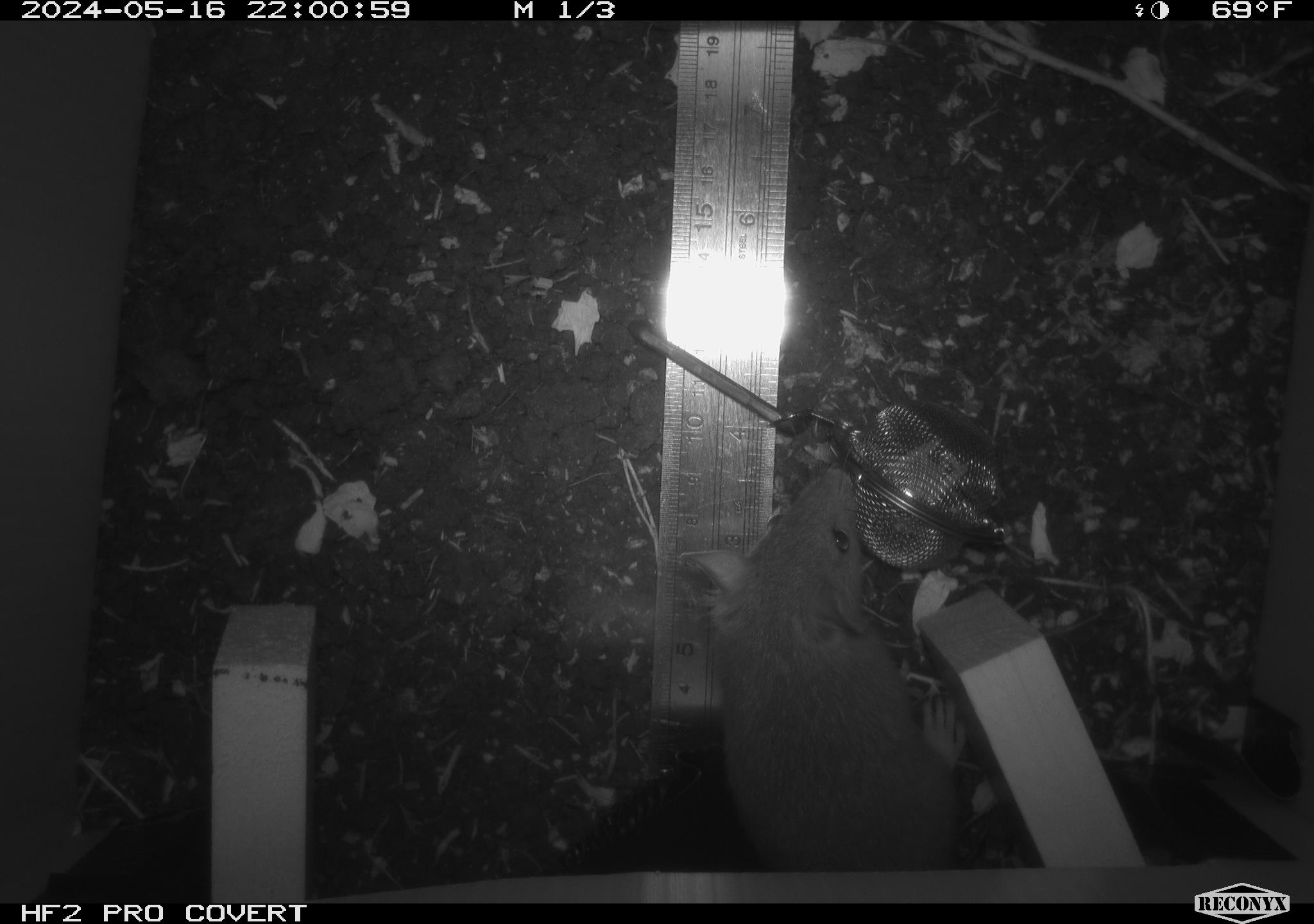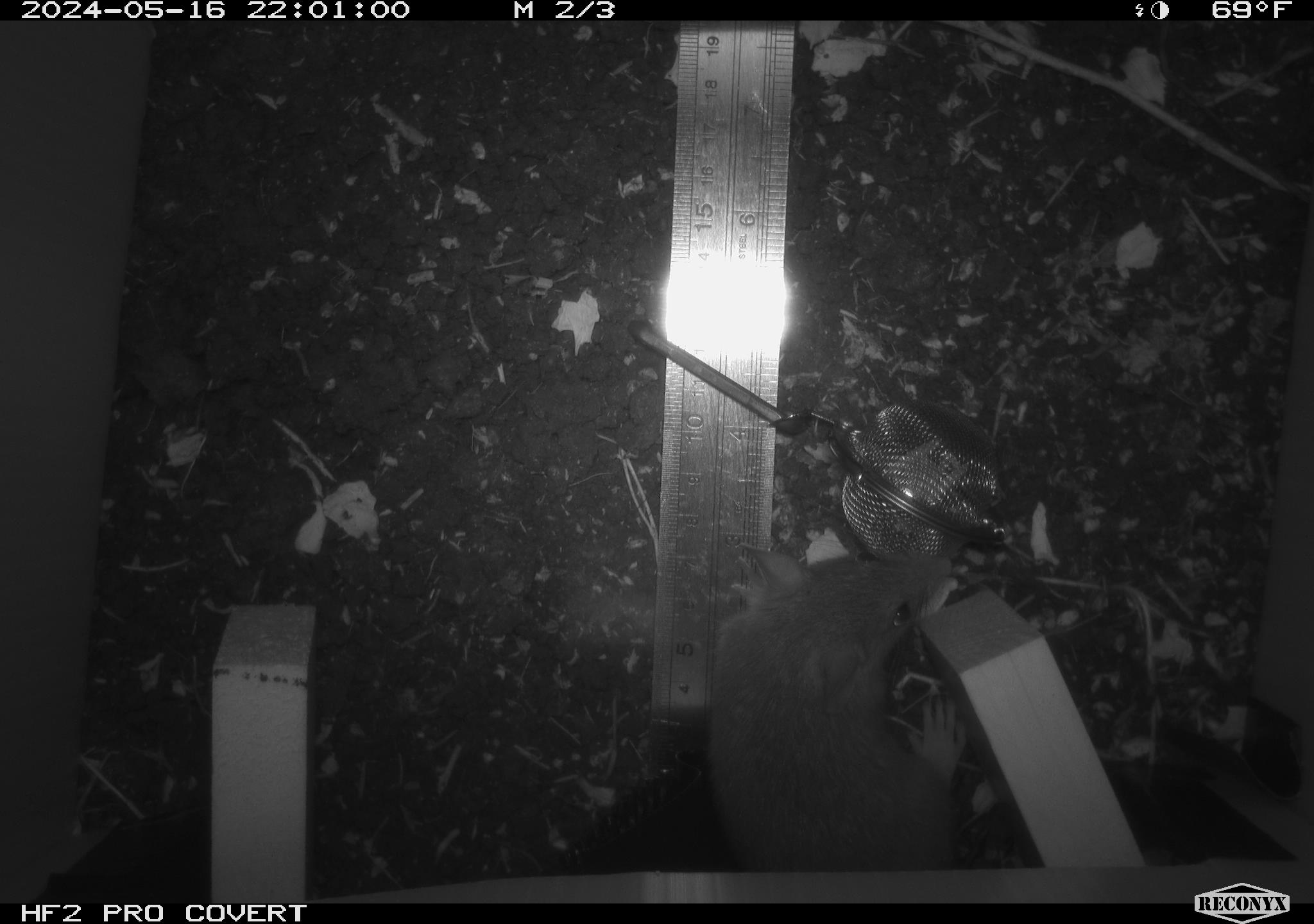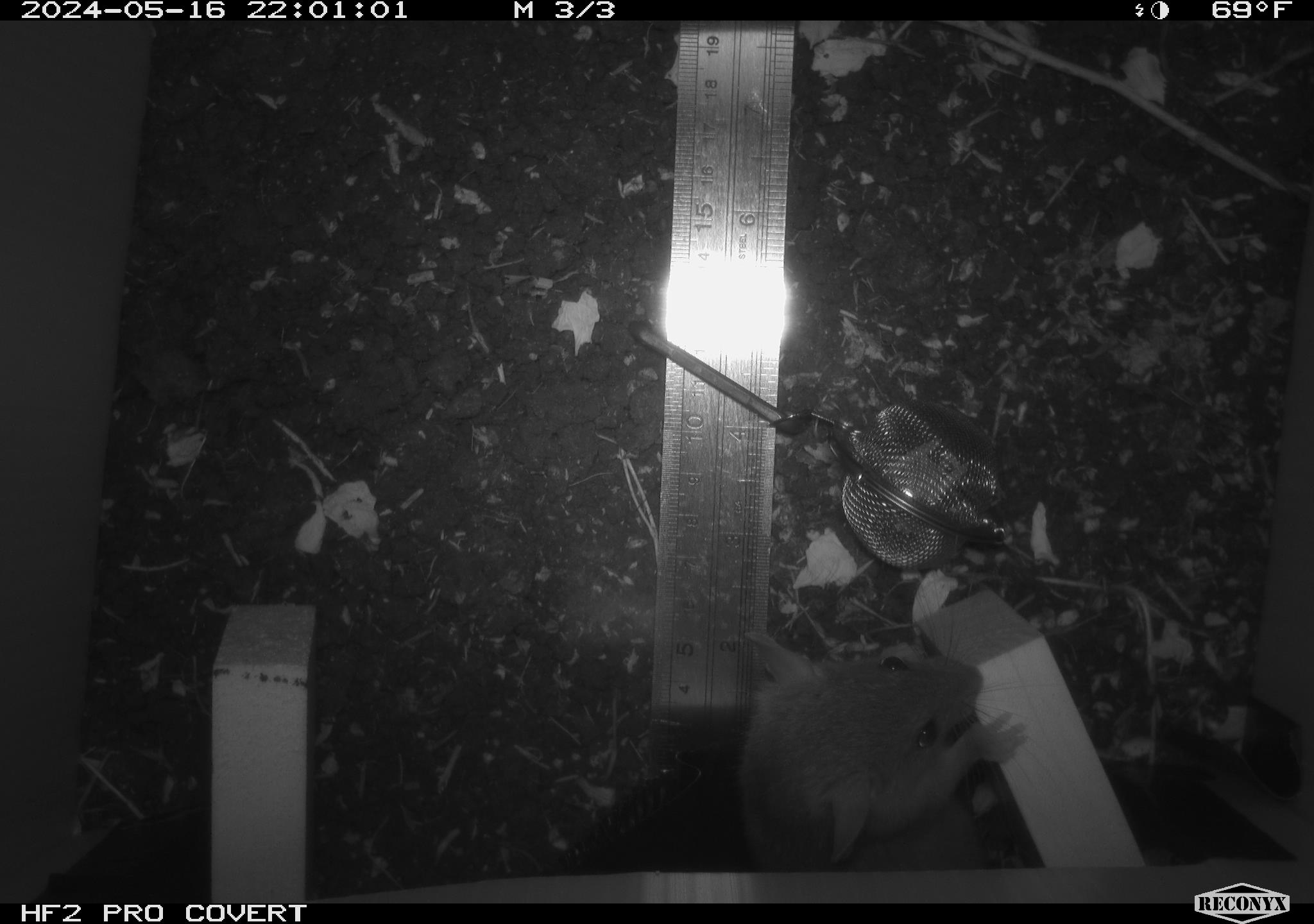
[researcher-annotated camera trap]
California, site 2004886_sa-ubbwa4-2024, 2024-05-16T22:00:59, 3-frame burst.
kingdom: Animalia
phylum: Chordata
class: Mammalia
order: Rodentia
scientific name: Rodentia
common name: woodrat or rat or mouse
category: woodrat or rat or mouse species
Woodrat or rat or mouse species (woodrat or rat or mouse) (Rodentia).